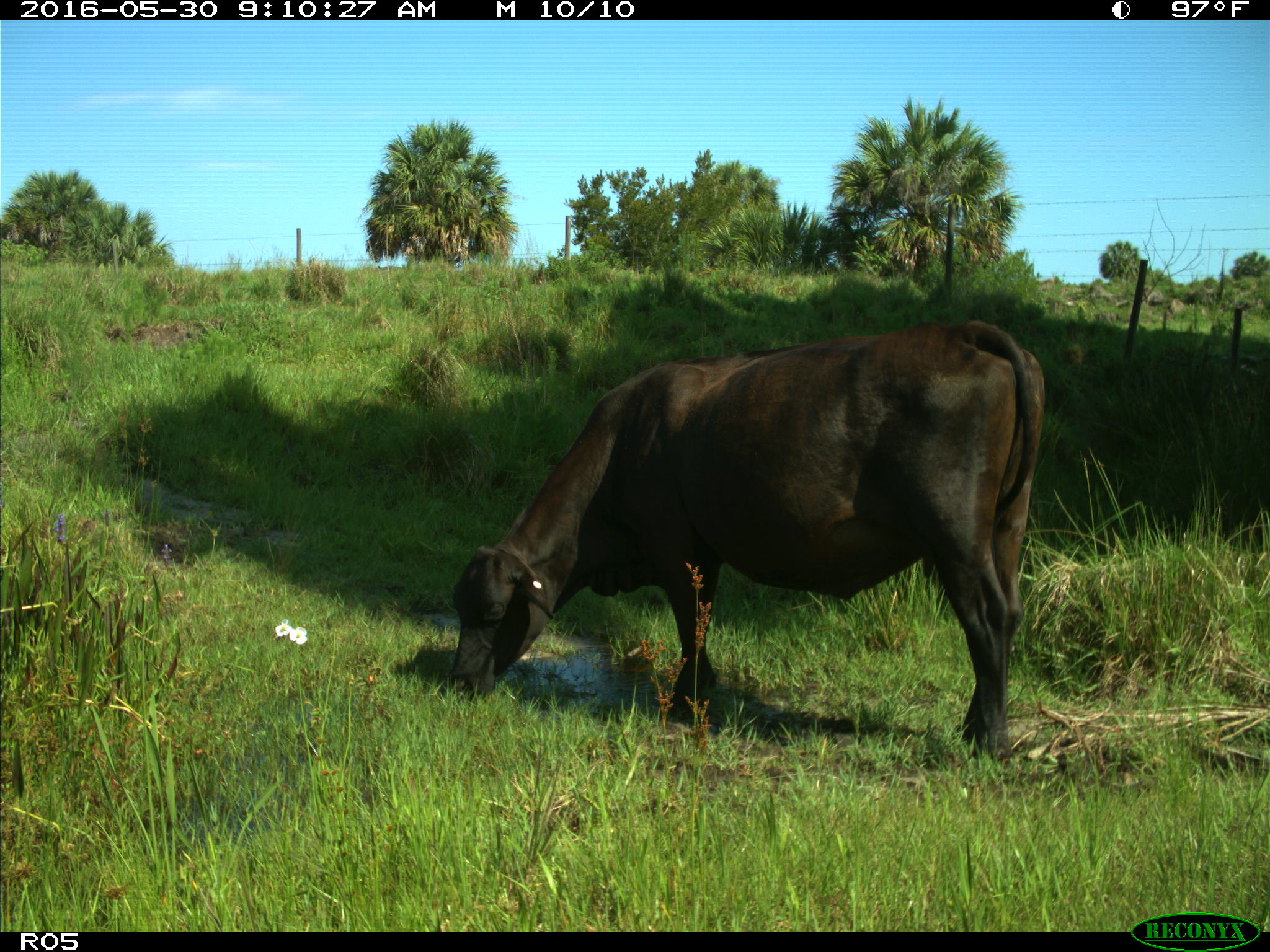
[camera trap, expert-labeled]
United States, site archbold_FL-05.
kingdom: Animalia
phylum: Chordata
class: Mammalia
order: Artiodactyla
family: Bovidae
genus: Bos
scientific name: Bos taurus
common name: domestic cow